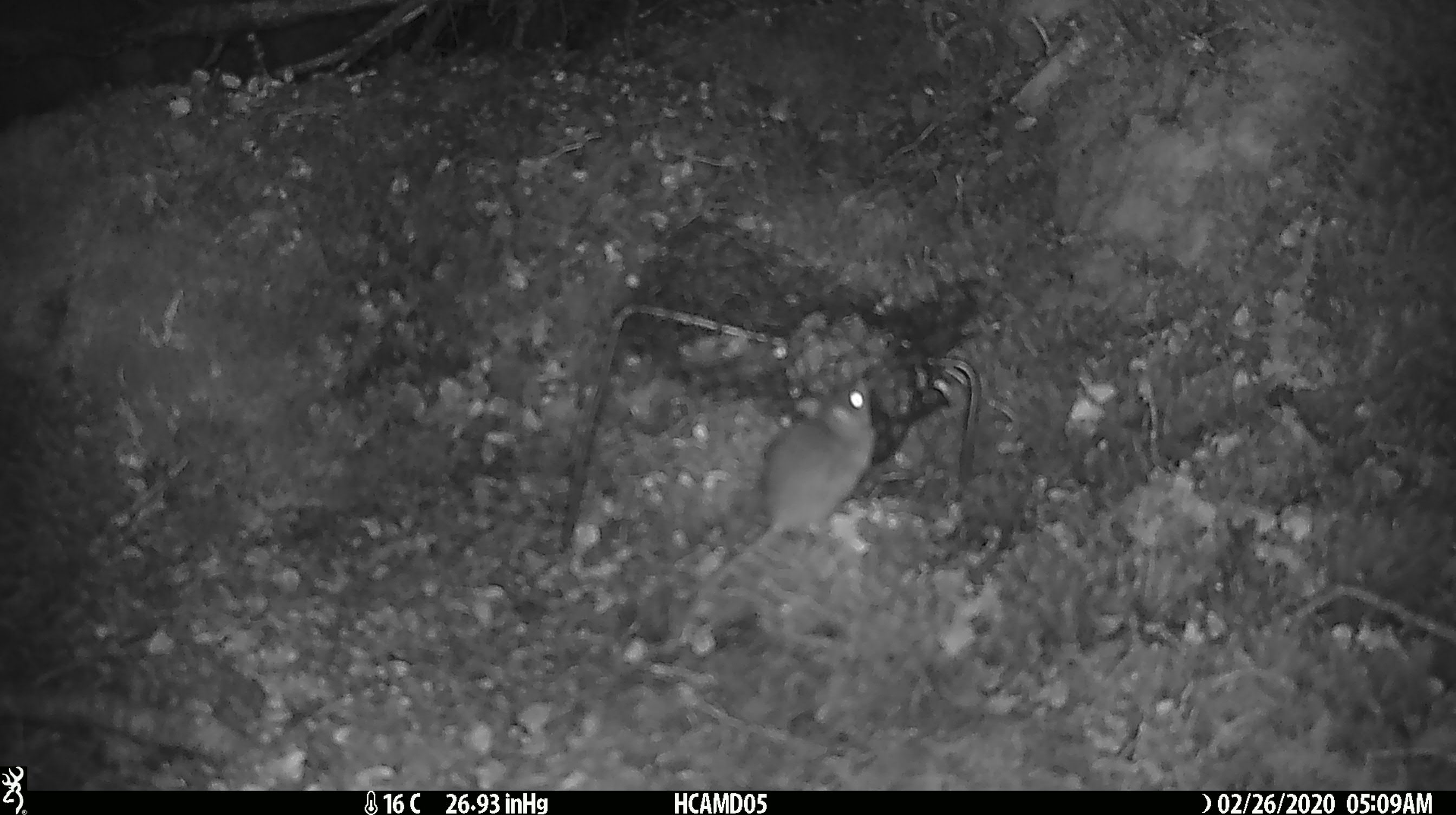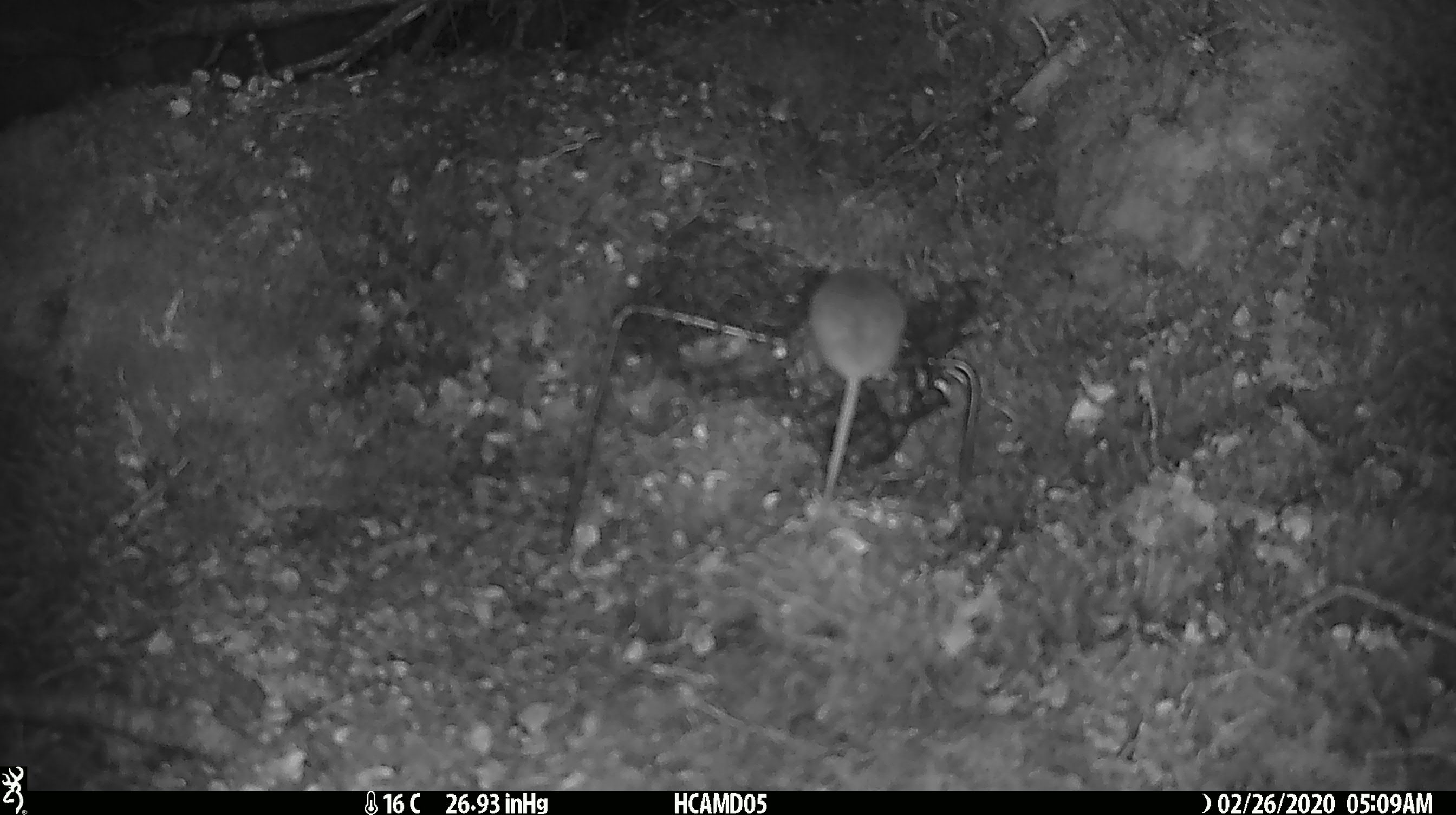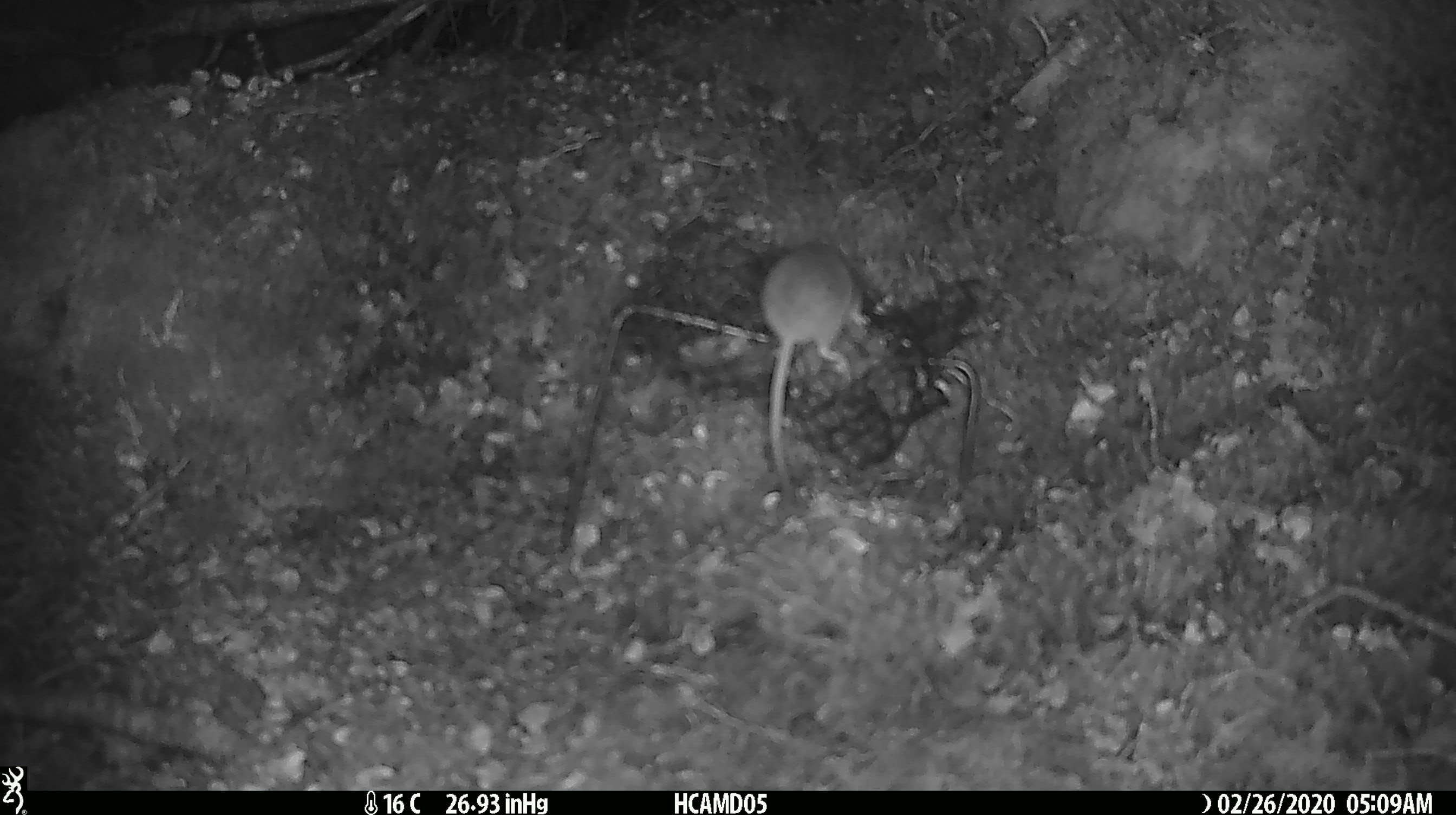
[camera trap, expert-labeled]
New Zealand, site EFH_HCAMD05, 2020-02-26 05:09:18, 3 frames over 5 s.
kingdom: Animalia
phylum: Chordata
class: Mammalia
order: Rodentia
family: Muridae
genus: Mus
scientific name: Mus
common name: mouse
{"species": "mouse (Mus)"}